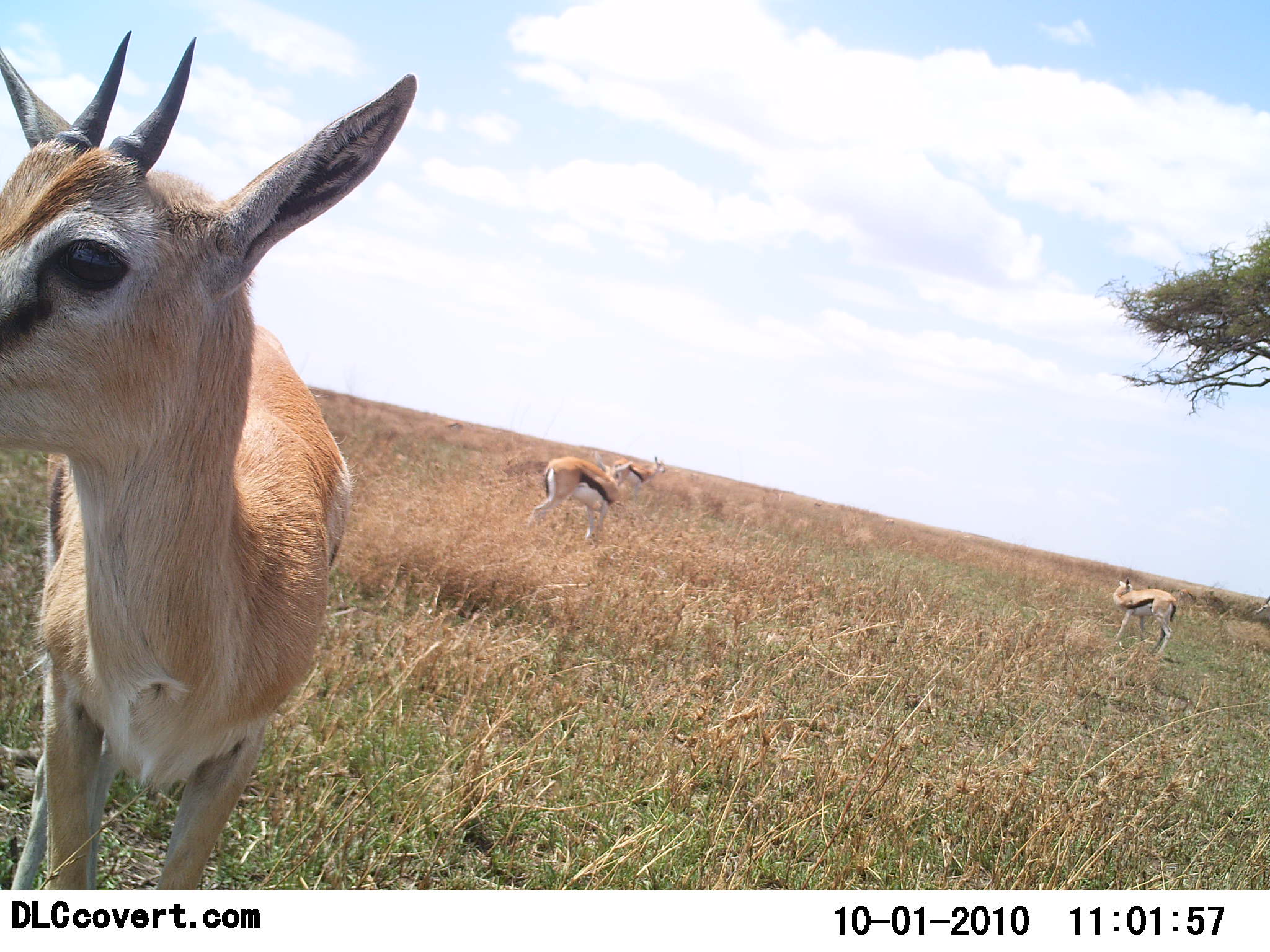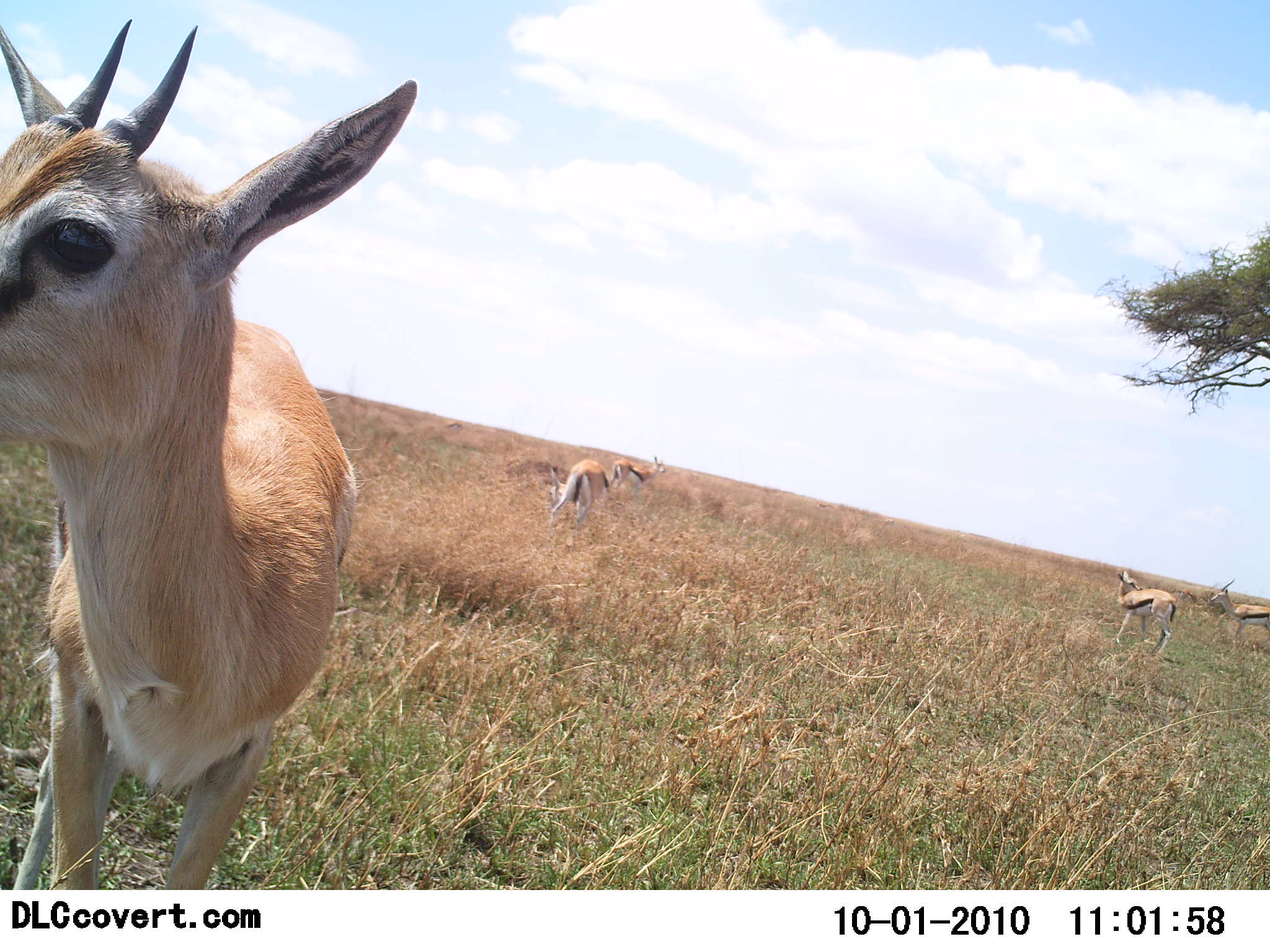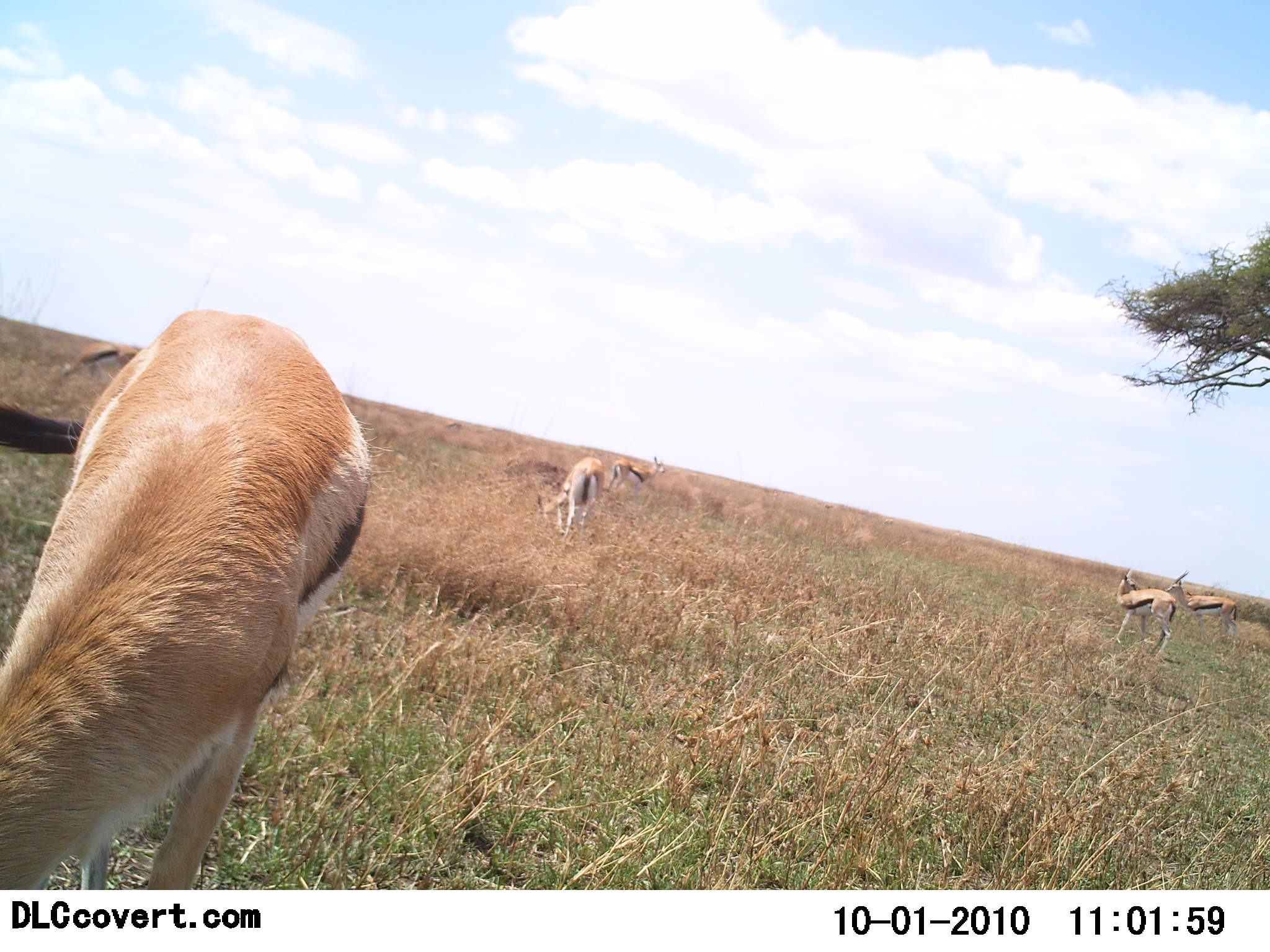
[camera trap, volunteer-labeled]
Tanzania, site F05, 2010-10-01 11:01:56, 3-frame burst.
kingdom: Animalia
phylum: Chordata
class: Mammalia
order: Artiodactyla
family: Bovidae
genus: Eudorcas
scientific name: Eudorcas thomsonii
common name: thomson's gazelle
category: gazellethomsons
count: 5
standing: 83%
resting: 8%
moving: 25%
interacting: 8%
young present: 0%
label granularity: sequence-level